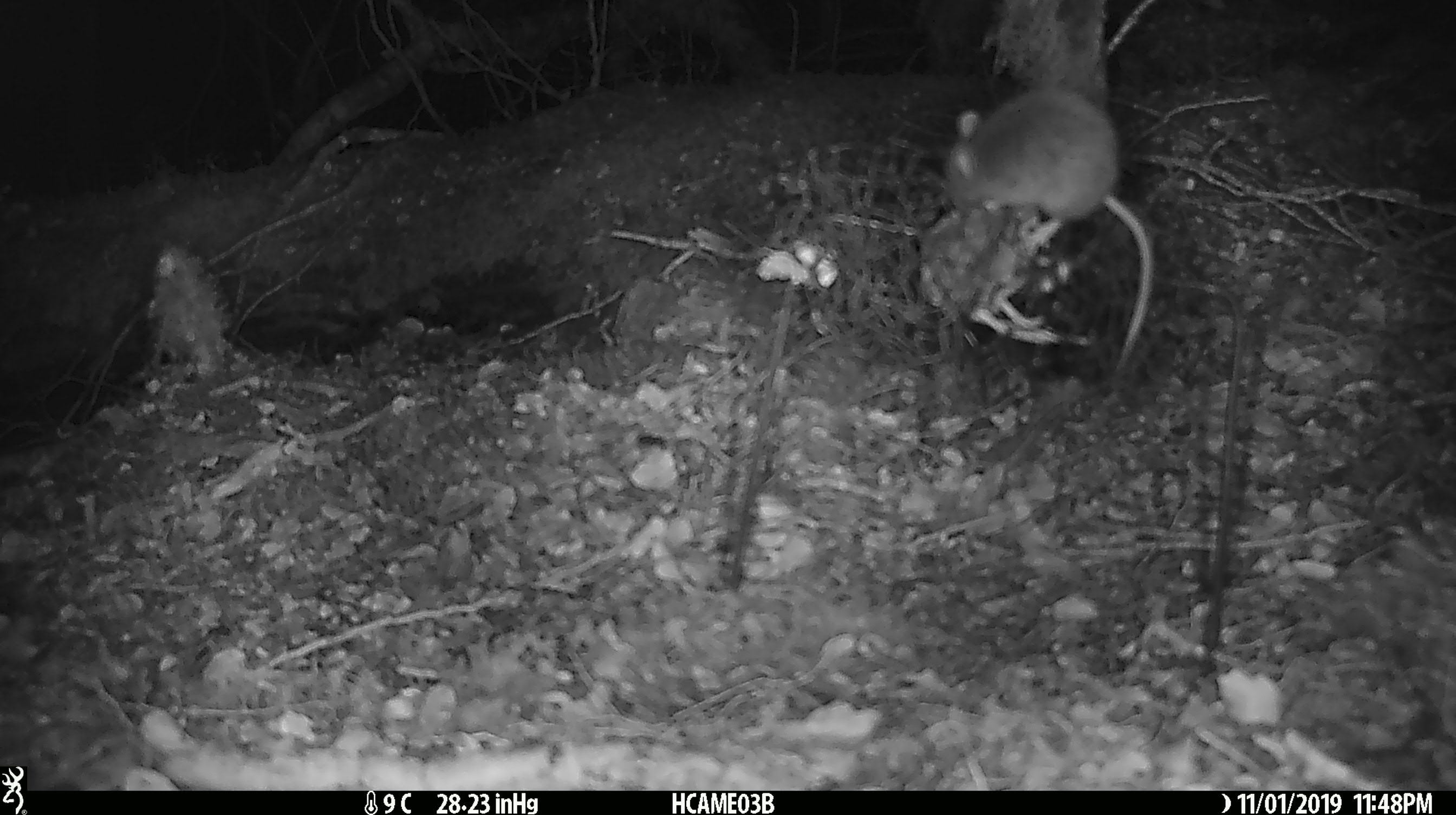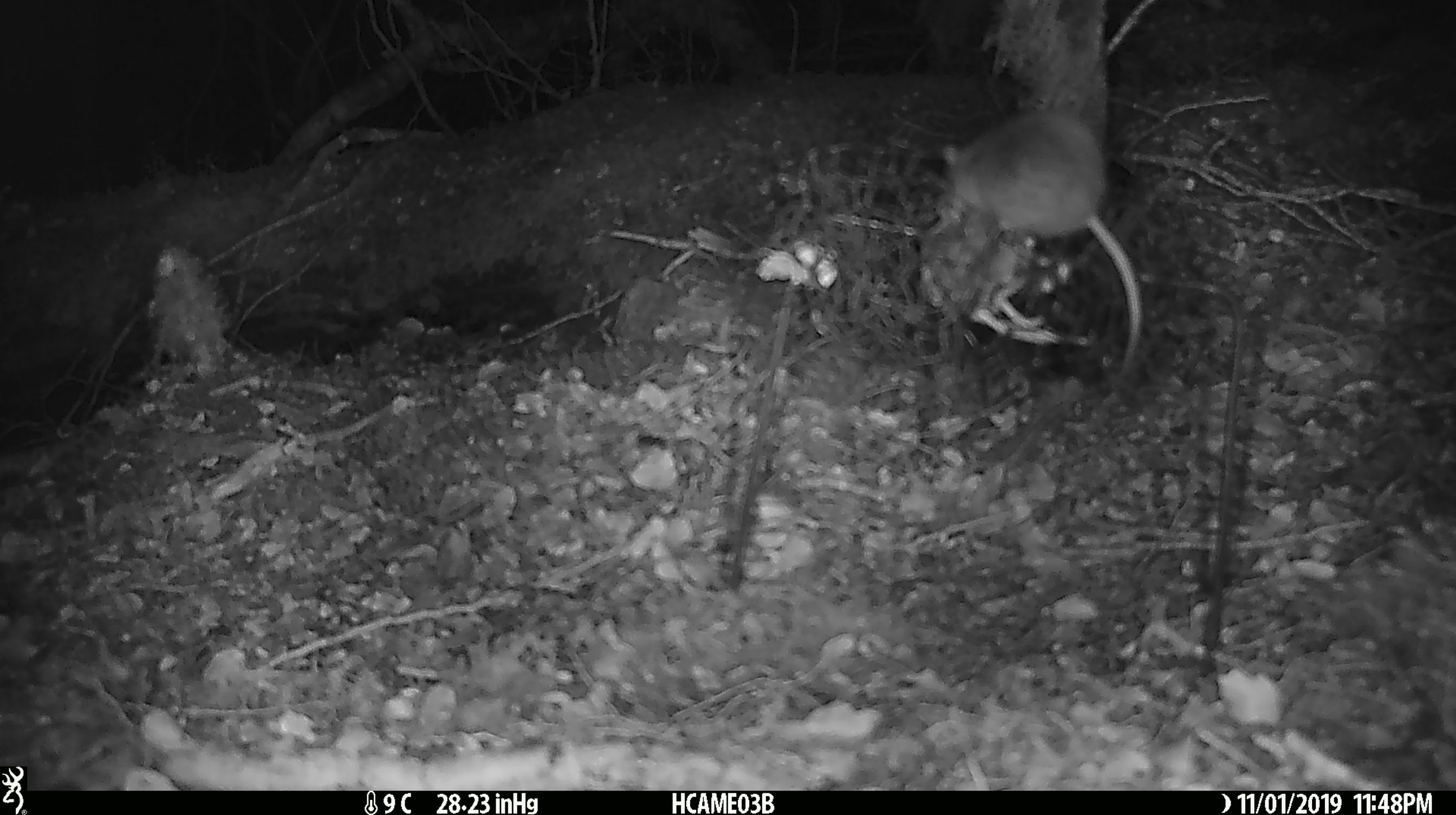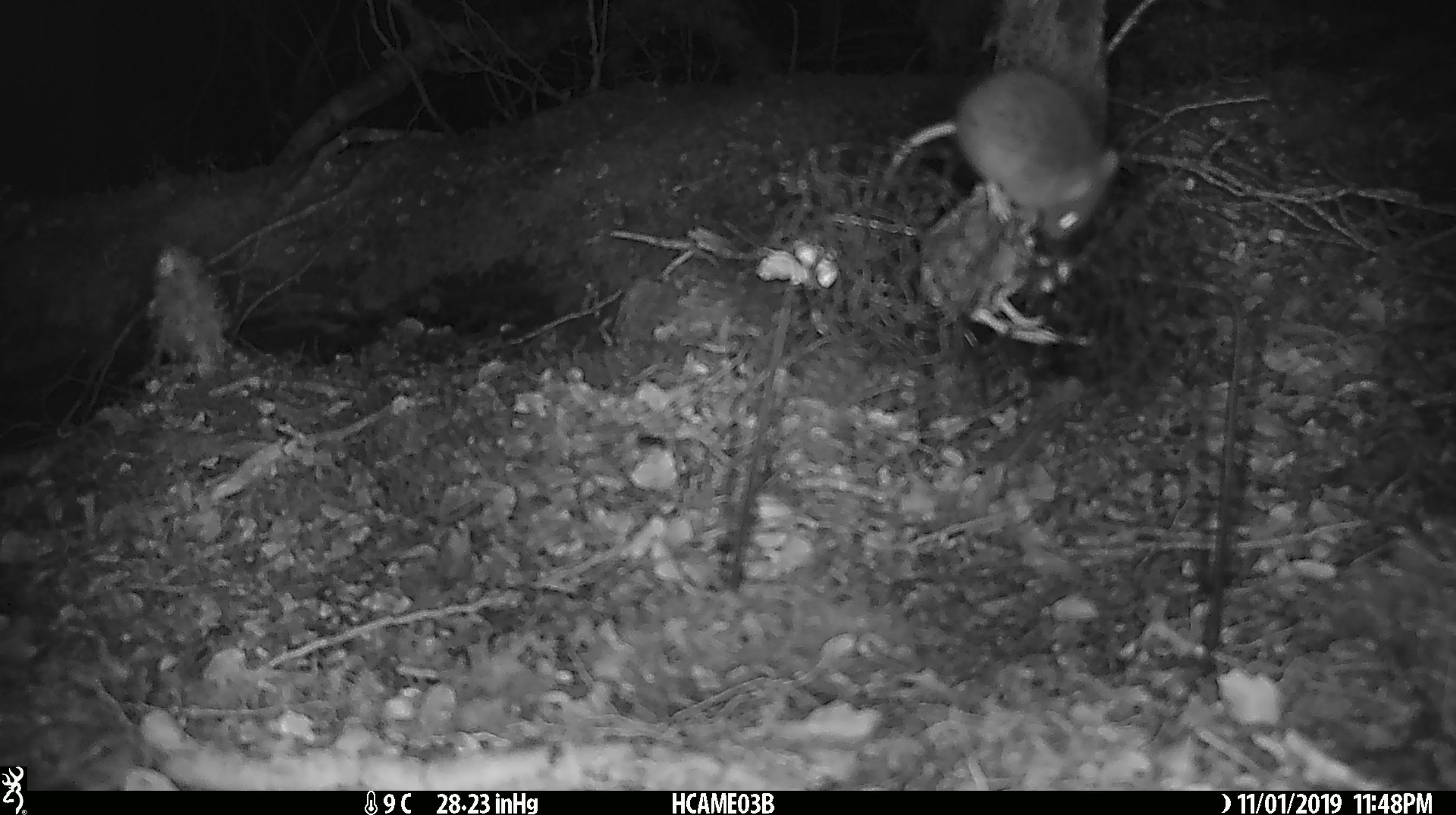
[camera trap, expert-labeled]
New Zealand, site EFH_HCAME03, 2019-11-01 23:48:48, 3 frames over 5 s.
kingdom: Animalia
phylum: Chordata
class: Mammalia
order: Rodentia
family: Muridae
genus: Mus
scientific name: Mus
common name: mouse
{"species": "mouse (Mus)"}